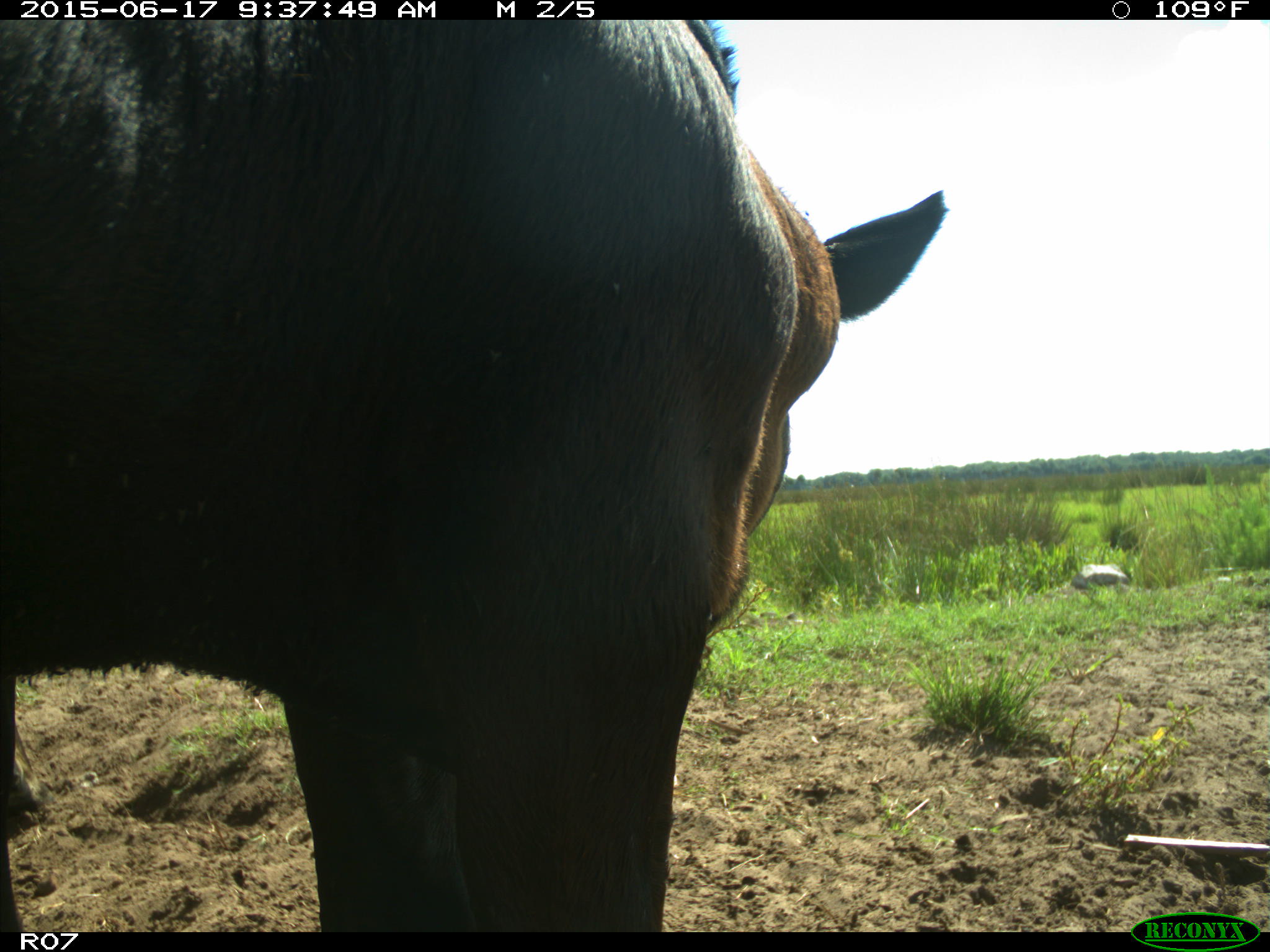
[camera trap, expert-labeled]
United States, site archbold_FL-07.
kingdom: Animalia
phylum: Chordata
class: Mammalia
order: Artiodactyla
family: Bovidae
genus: Bos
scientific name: Bos taurus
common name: domestic cow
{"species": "Bos taurus (domestic cow)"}